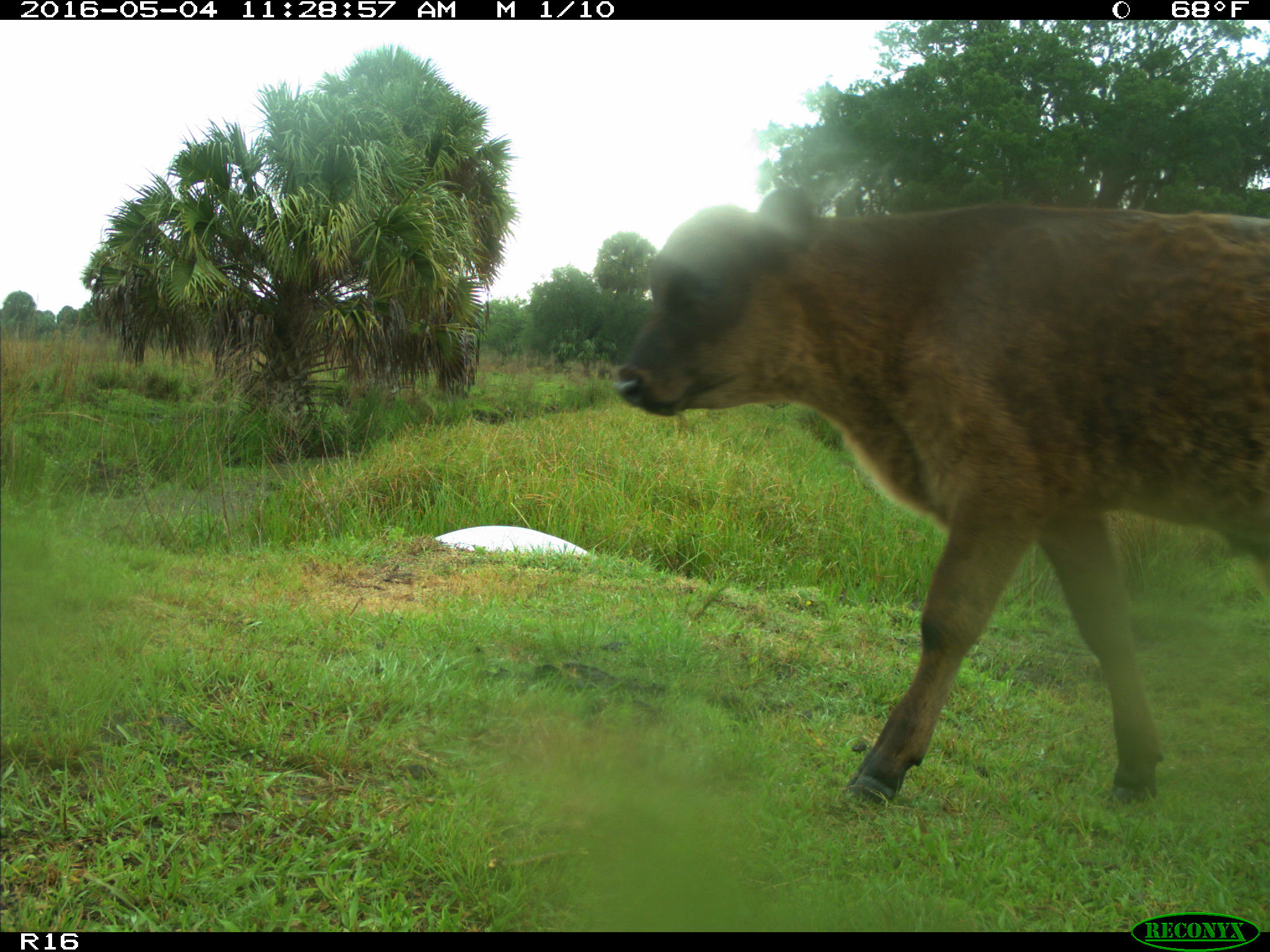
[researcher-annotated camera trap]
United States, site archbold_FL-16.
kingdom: Animalia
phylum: Chordata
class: Mammalia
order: Artiodactyla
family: Bovidae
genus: Bos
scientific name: Bos taurus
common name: domestic cow